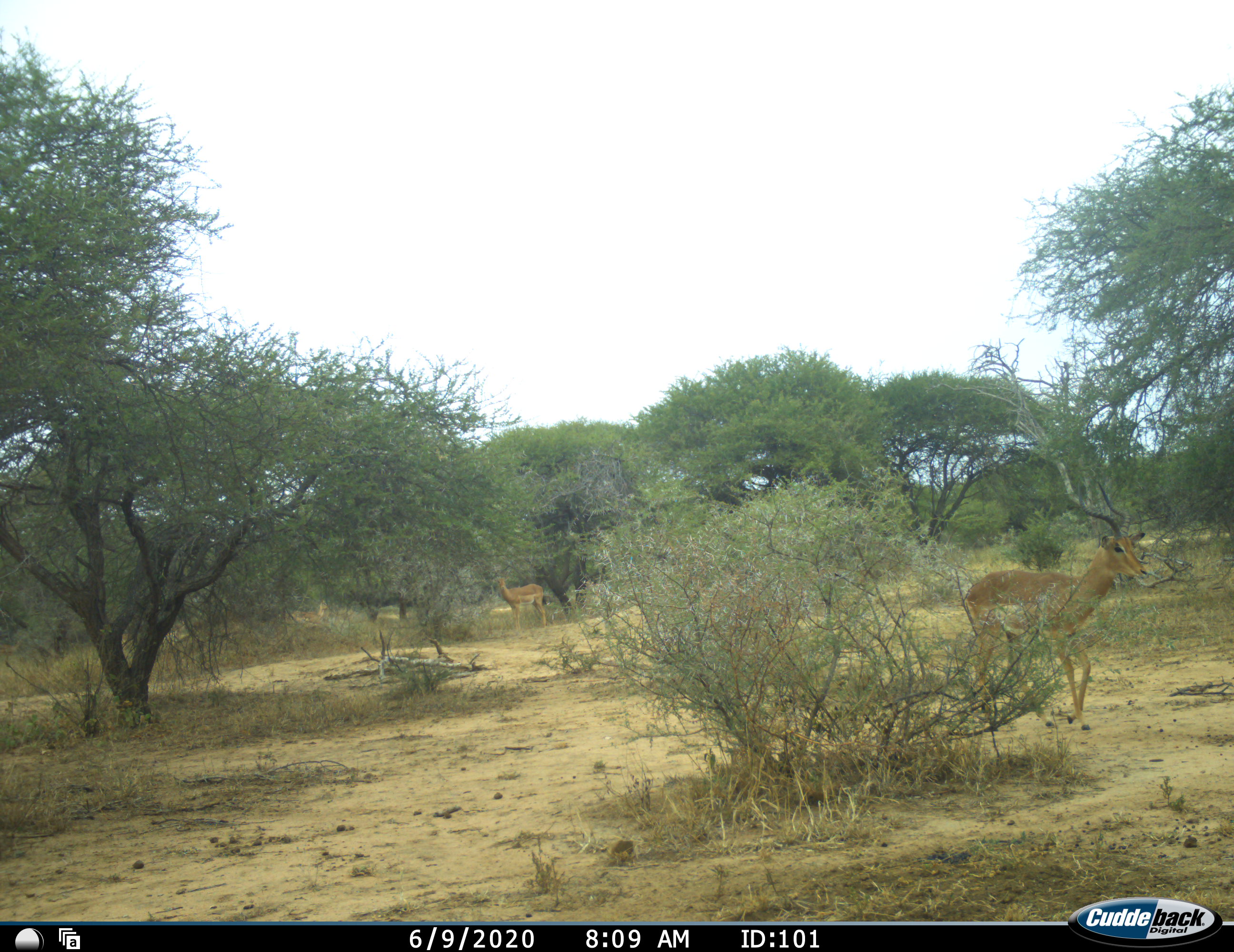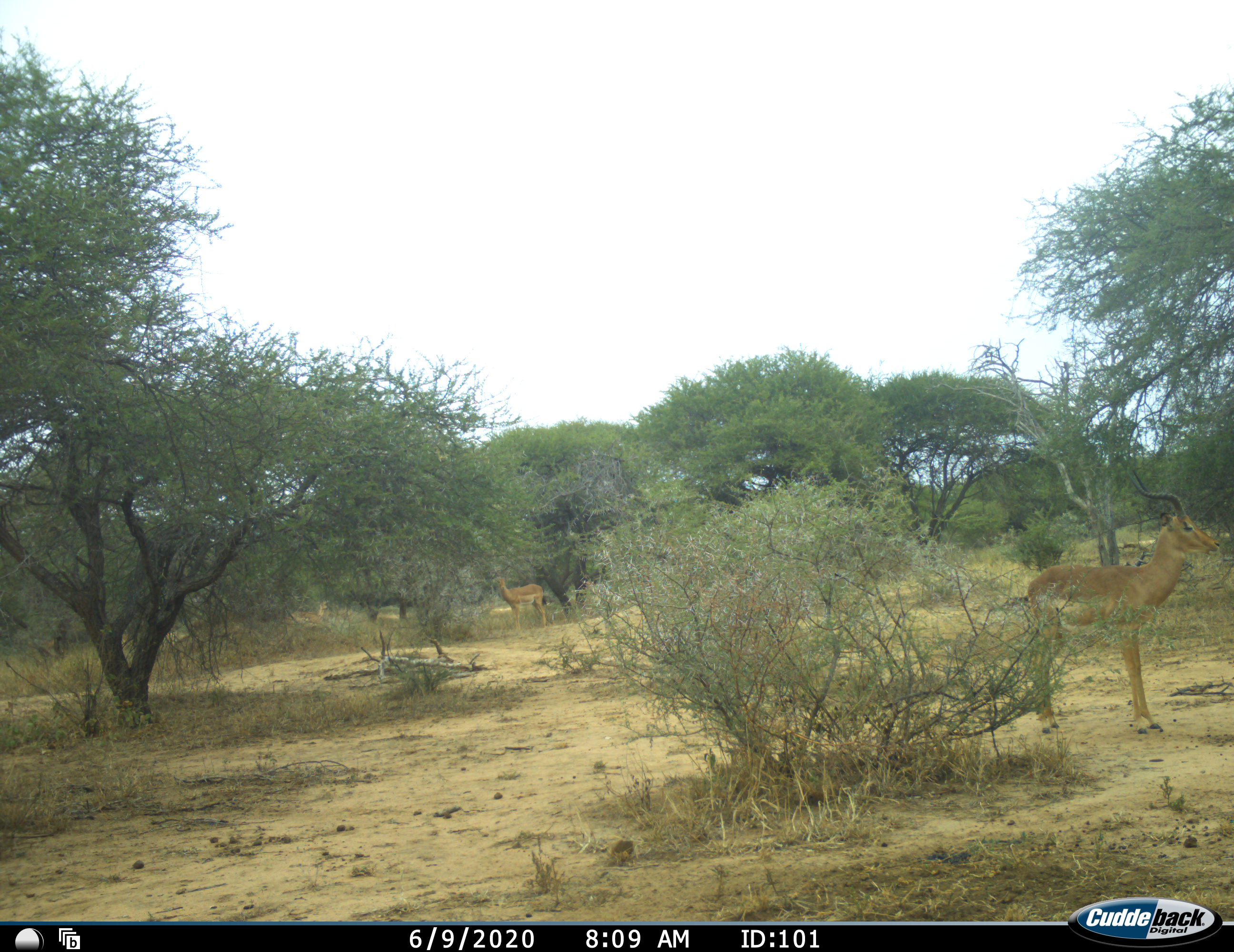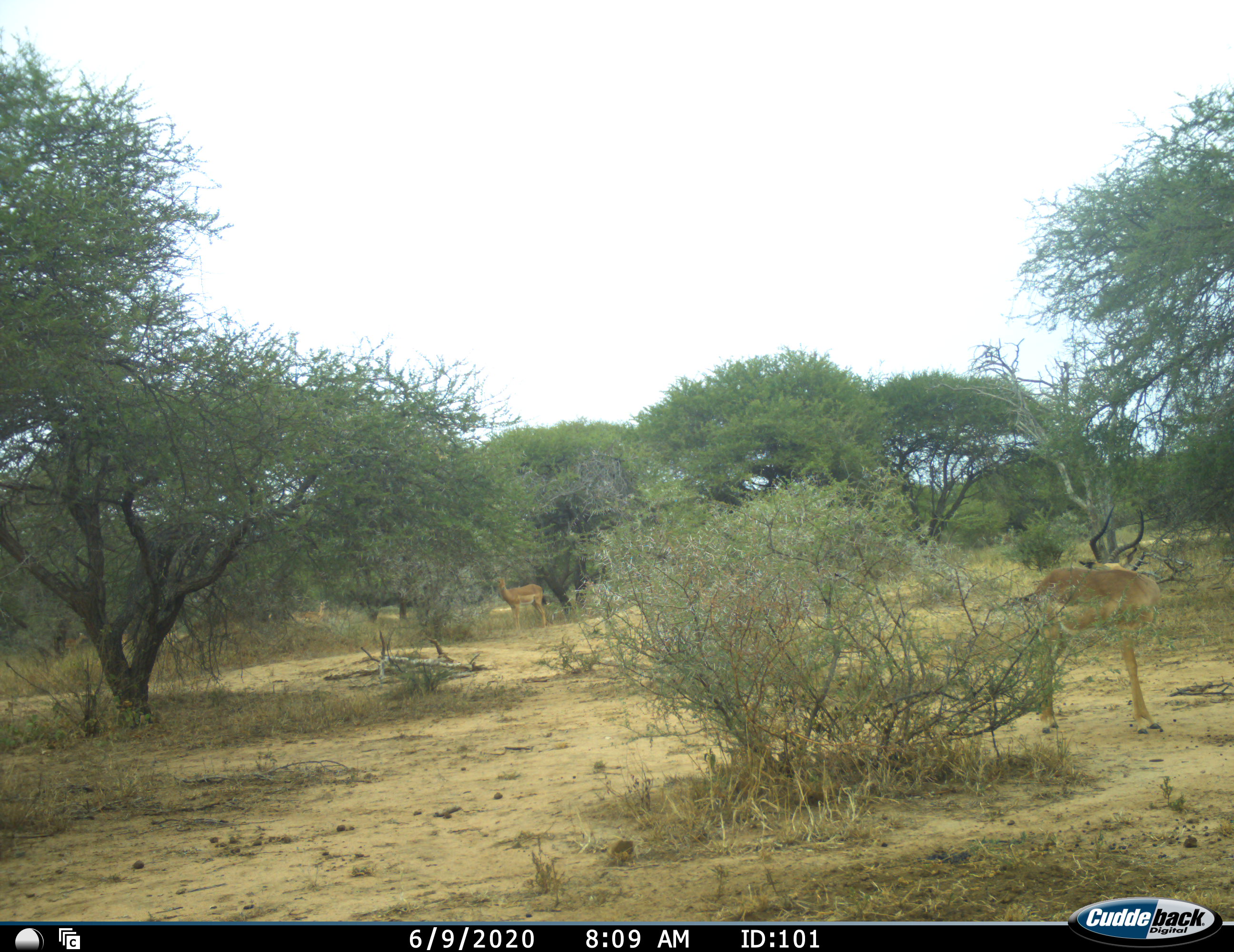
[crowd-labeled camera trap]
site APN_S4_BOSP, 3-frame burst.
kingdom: Animalia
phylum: Chordata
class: Mammalia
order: Artiodactyla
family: Bovidae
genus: Aepyceros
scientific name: Aepyceros melampus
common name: impala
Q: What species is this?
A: Impala (Aepyceros melampus).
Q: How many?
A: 2.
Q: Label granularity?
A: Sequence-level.